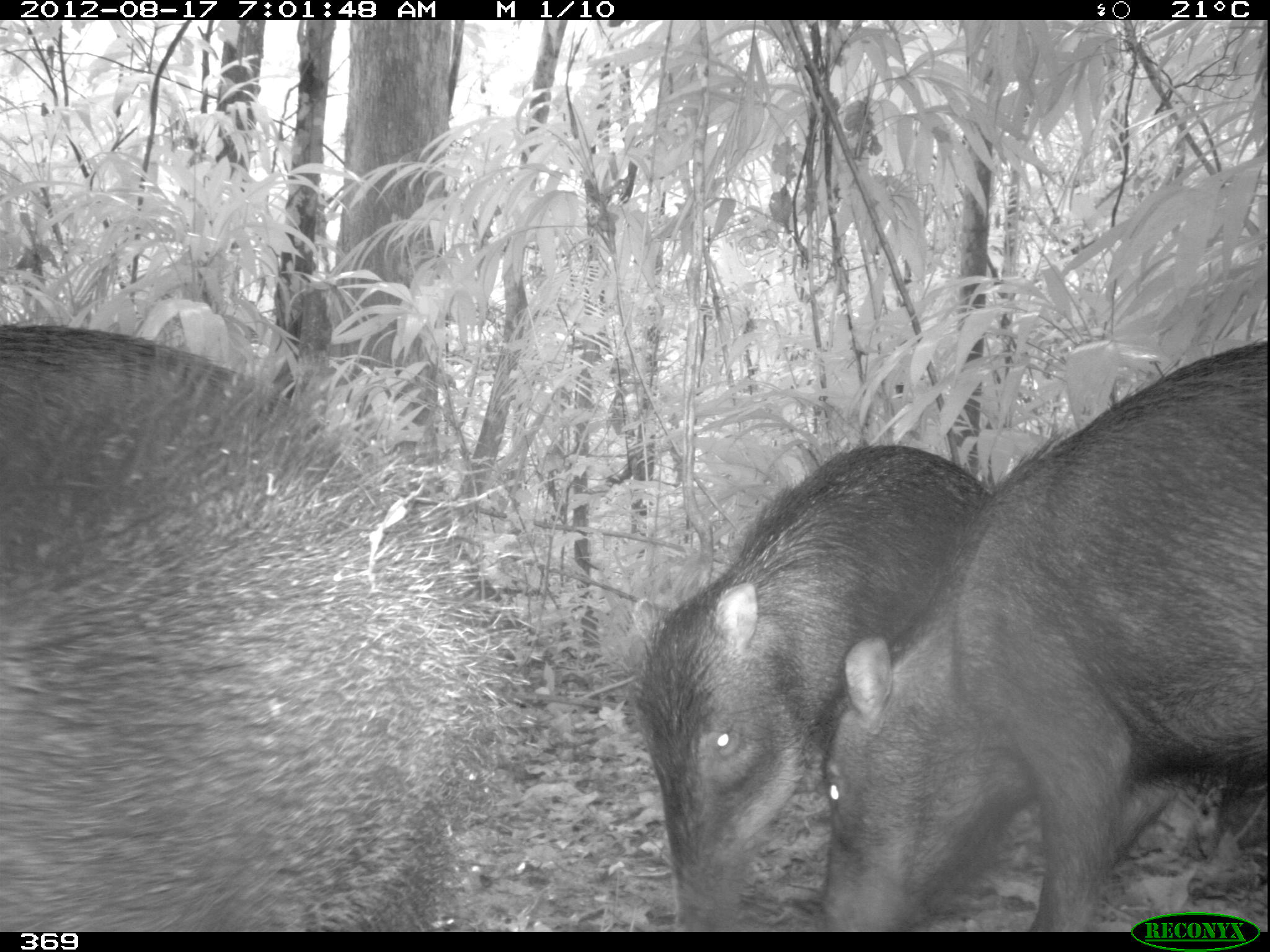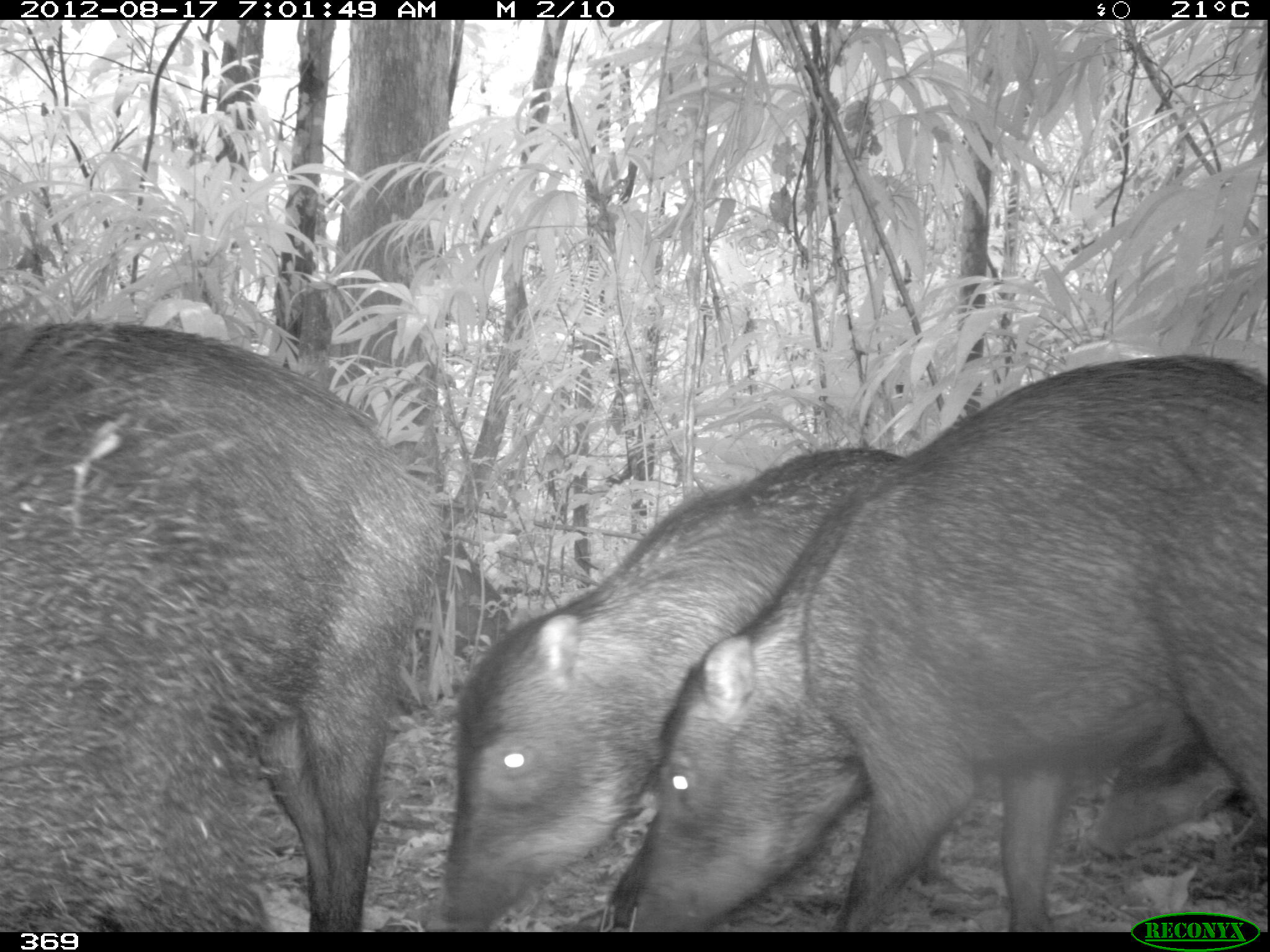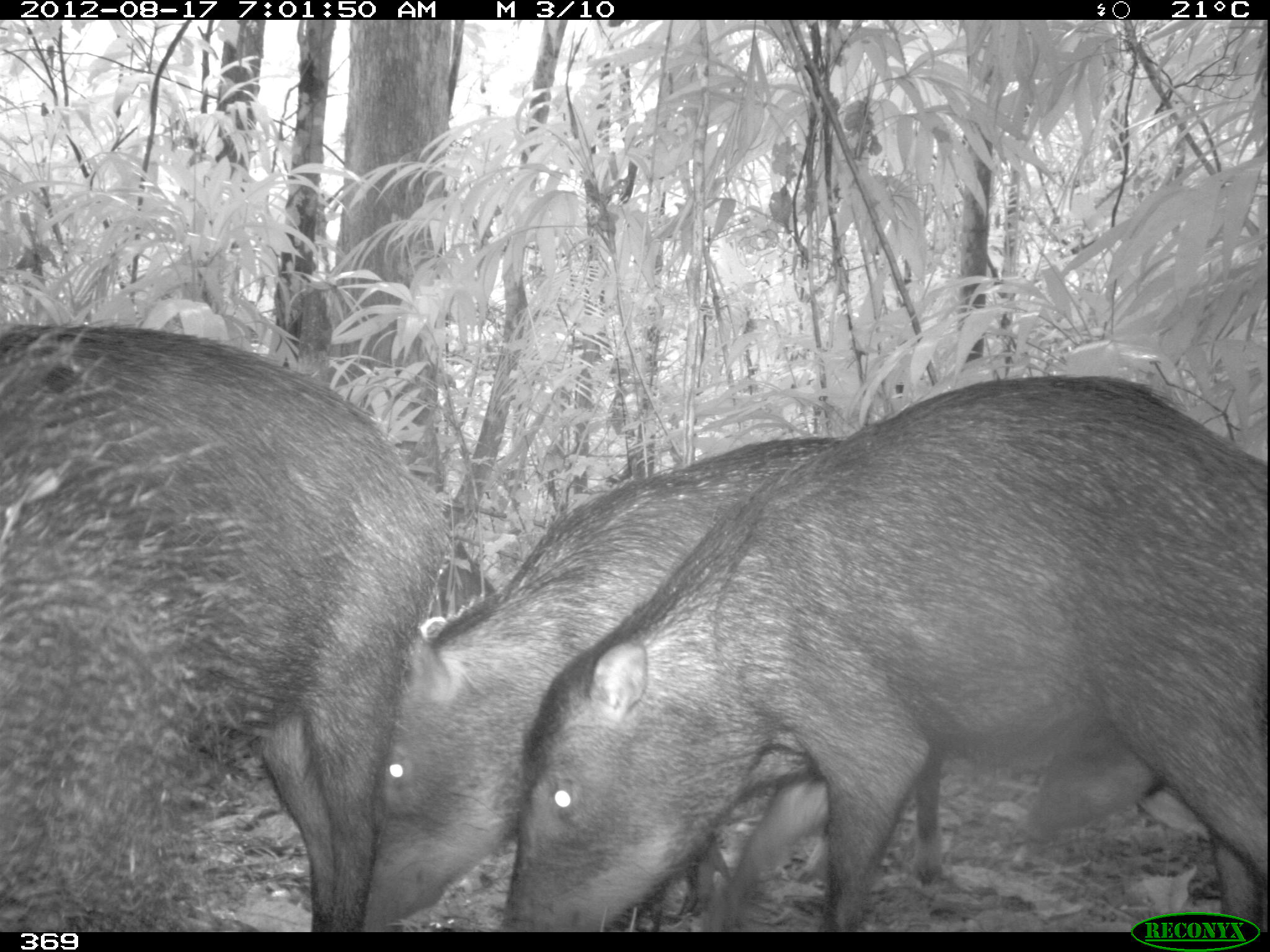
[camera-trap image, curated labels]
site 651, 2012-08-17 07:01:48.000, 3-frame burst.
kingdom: Animalia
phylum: Chordata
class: Mammalia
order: Artiodactyla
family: Tayassuidae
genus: Tayassu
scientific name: Tayassu pecari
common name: white-lipped peccary